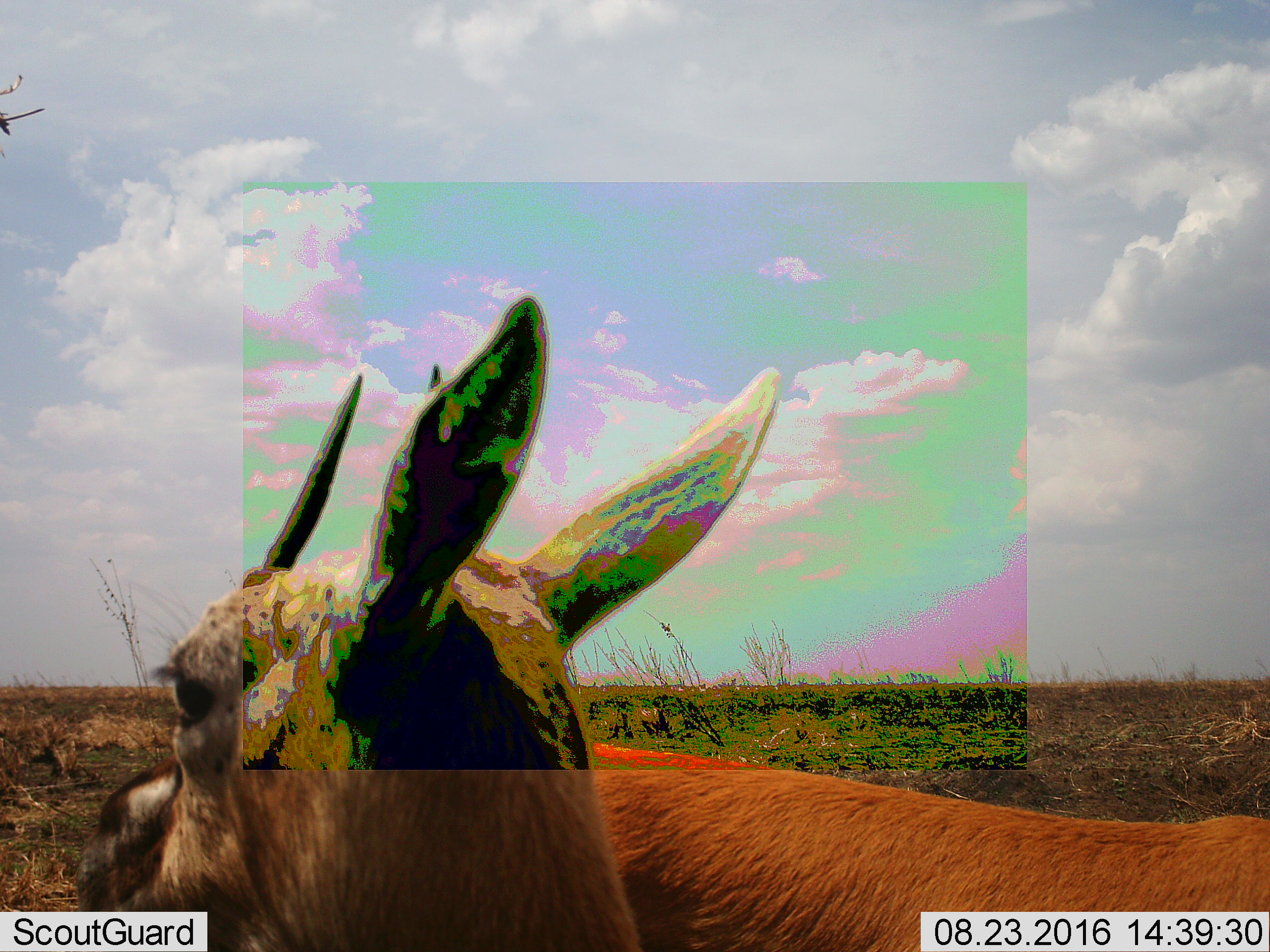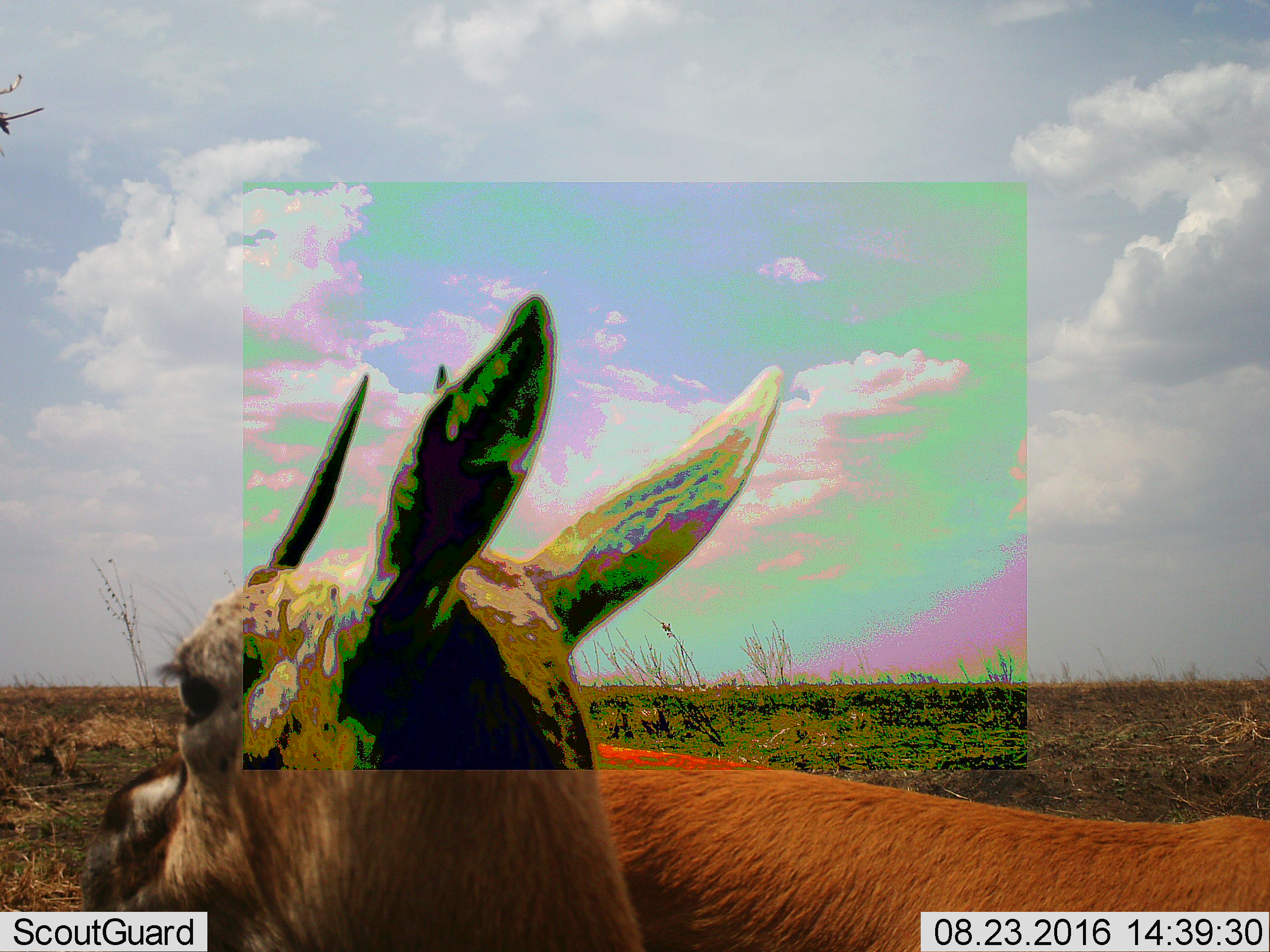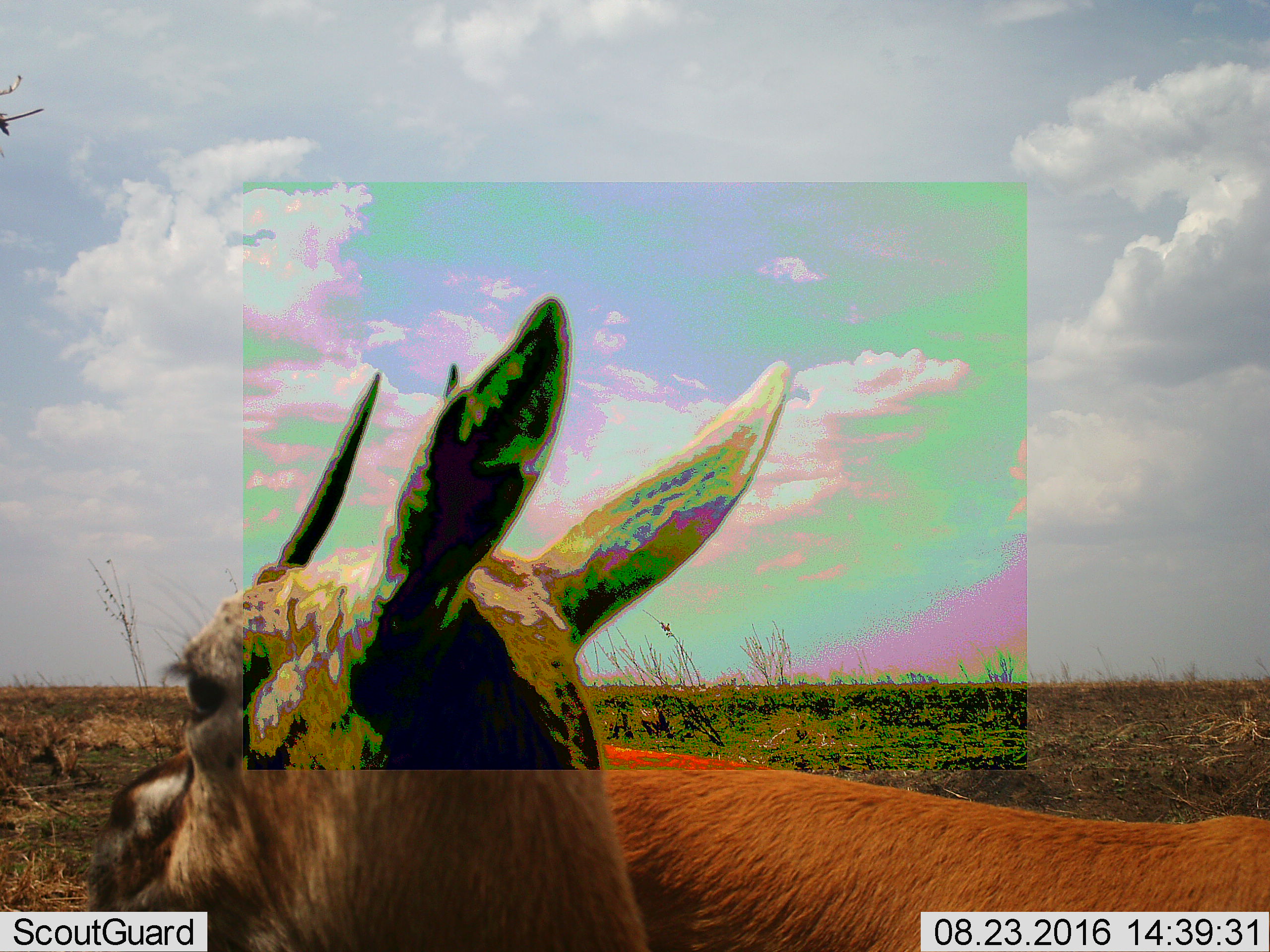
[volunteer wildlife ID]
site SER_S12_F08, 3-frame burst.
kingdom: Animalia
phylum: Chordata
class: Mammalia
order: Artiodactyla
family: Bovidae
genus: Eudorcas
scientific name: Eudorcas thomsonii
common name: thomson's gazelle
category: gazellethomsons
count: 2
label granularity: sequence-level